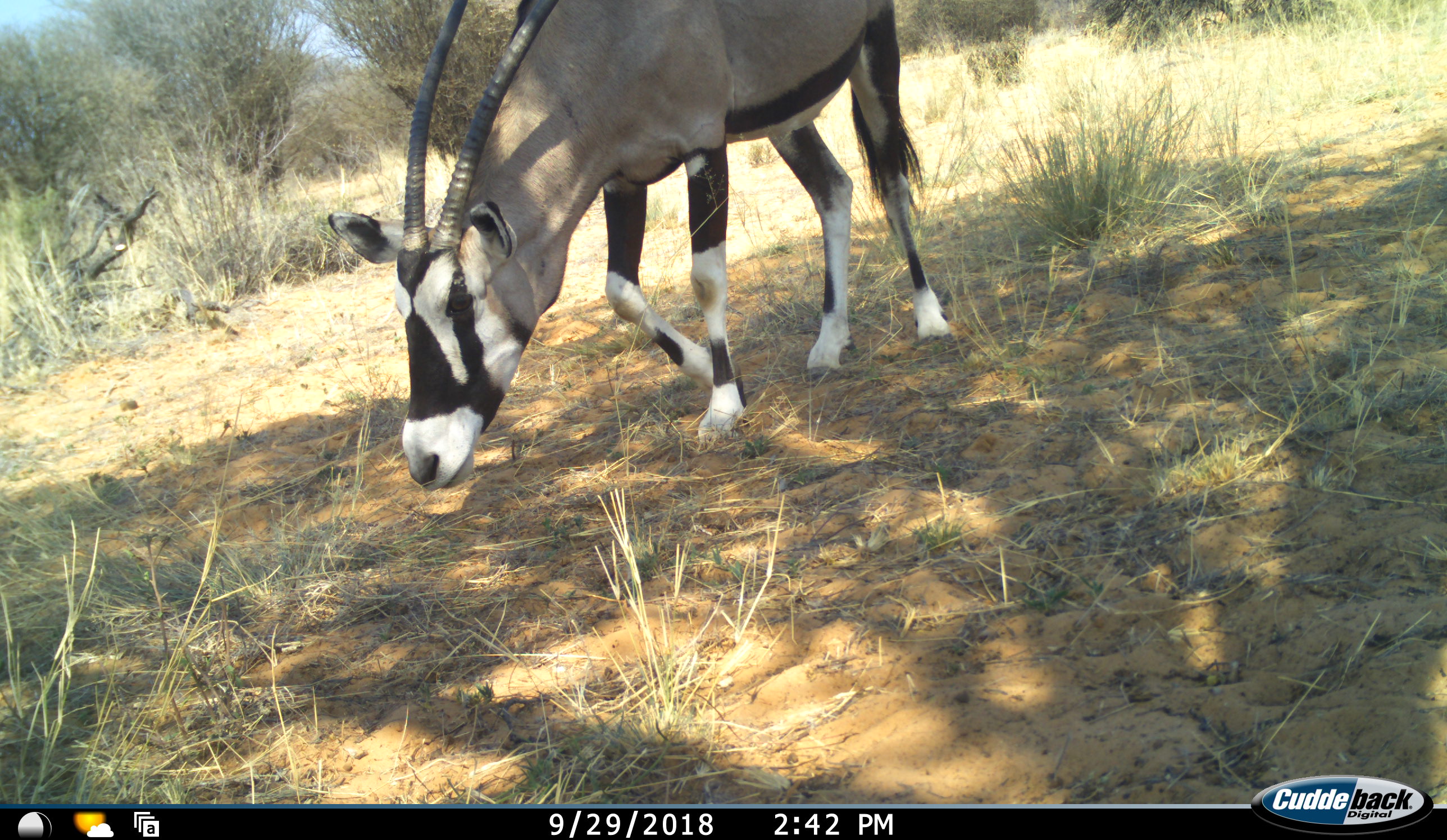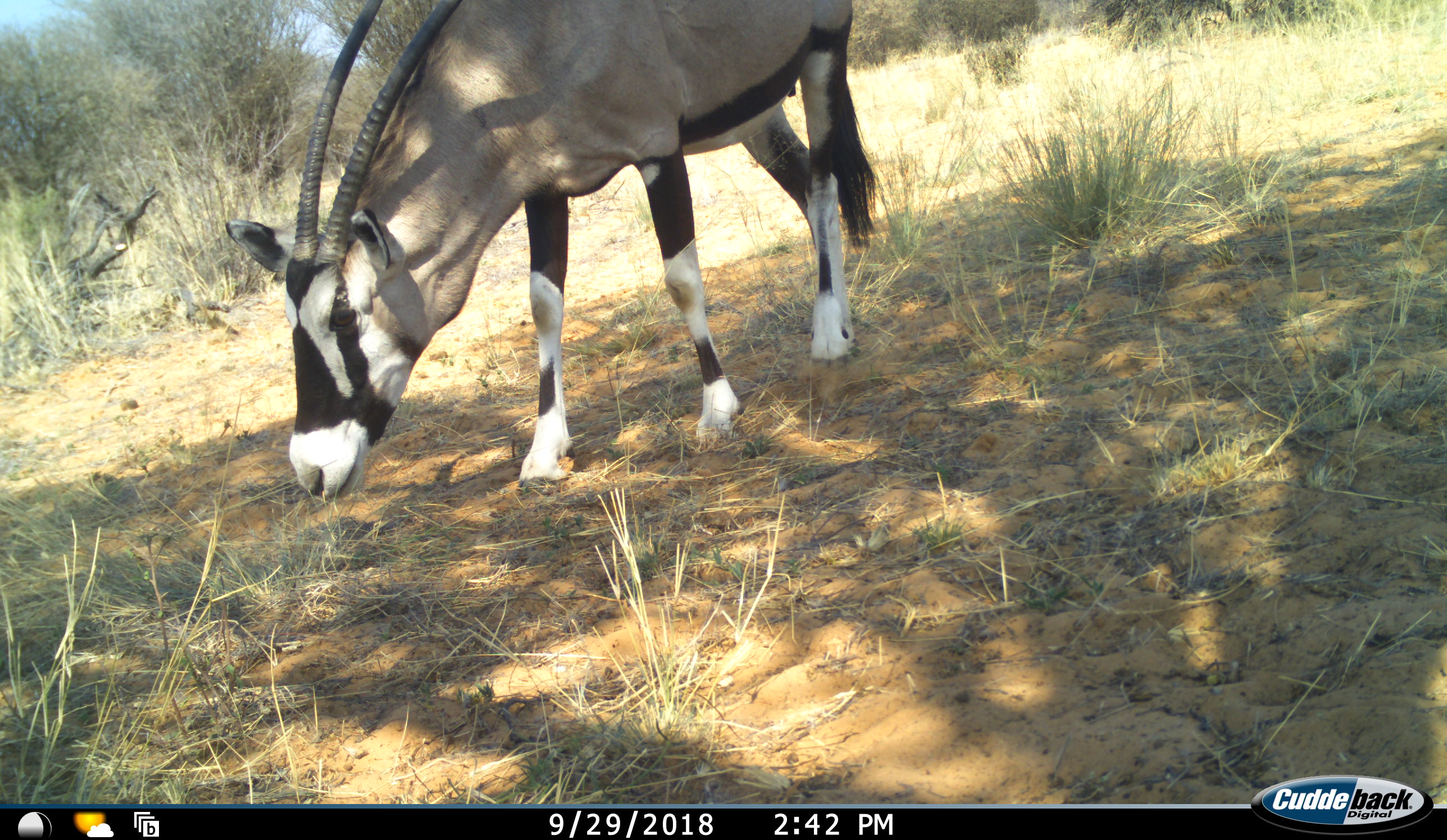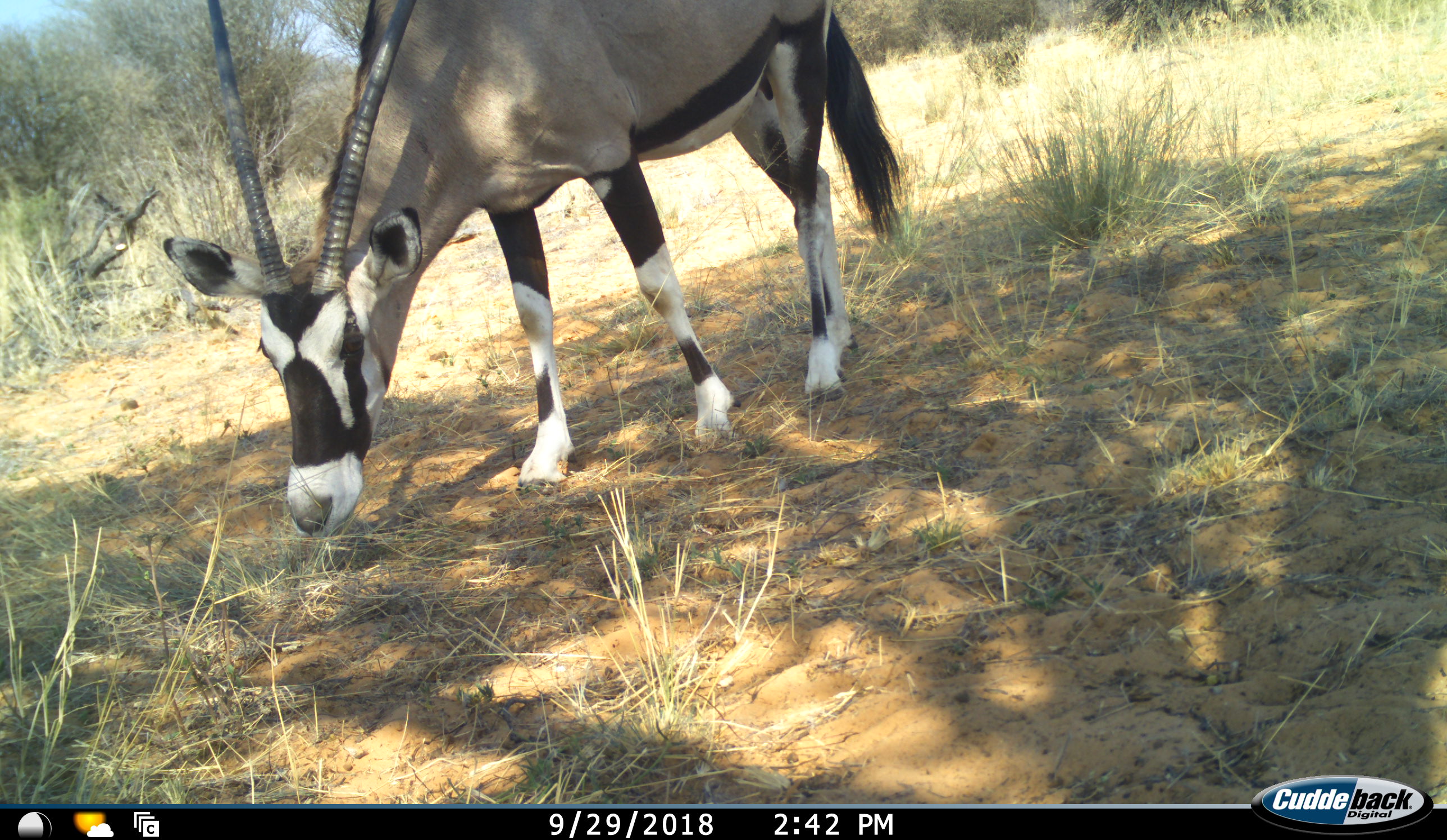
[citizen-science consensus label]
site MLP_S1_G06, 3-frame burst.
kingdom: Animalia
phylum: Chordata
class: Mammalia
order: Artiodactyla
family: Bovidae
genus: Oryx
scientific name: Oryx gazella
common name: gemsbok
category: oryx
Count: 1.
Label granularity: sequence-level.